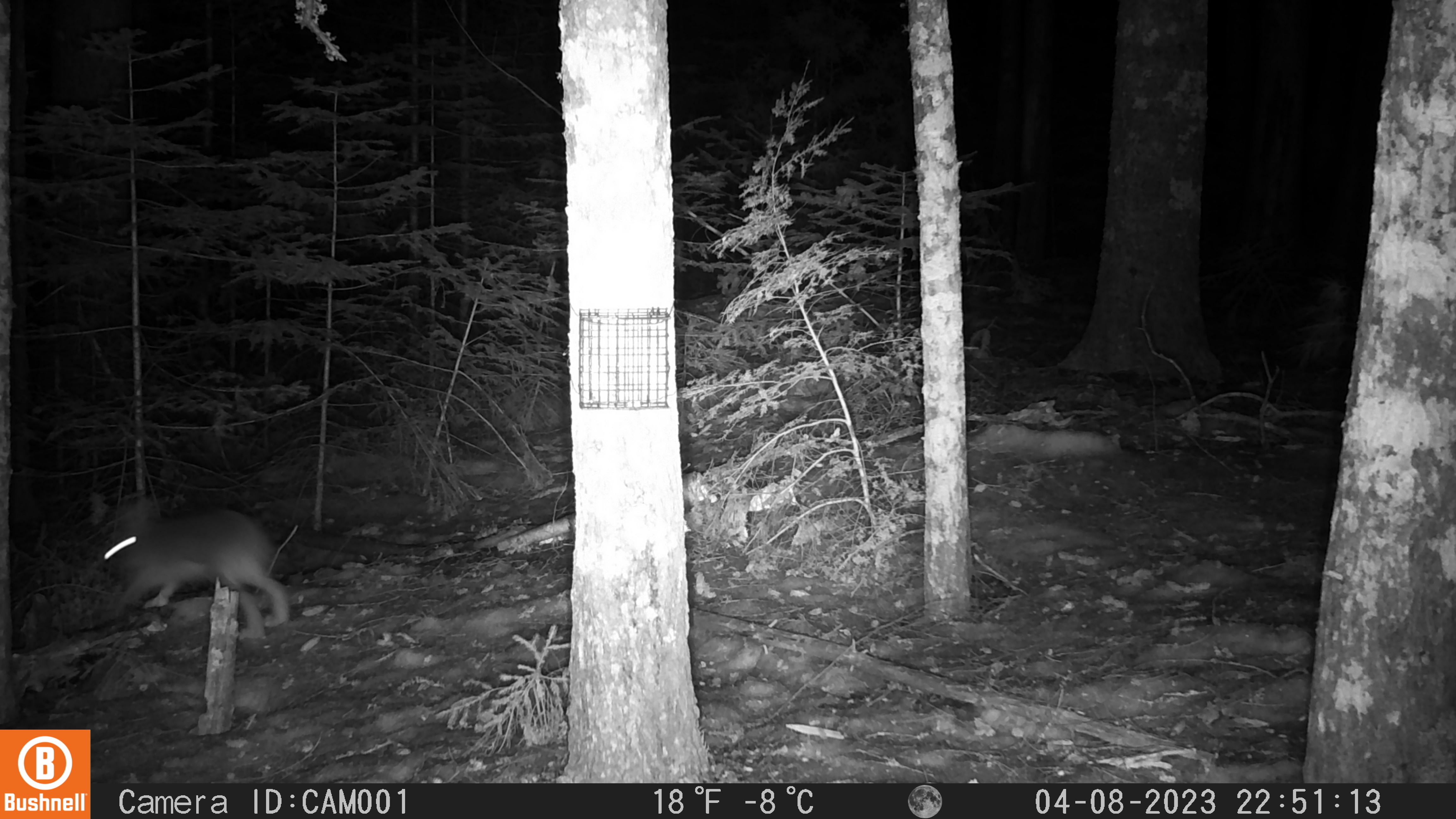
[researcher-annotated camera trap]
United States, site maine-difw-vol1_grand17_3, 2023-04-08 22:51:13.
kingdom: Animalia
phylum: Chordata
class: Mammalia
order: Lagomorpha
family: Leporidae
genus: Lepus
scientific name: Lepus americanus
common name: snowshoe hare